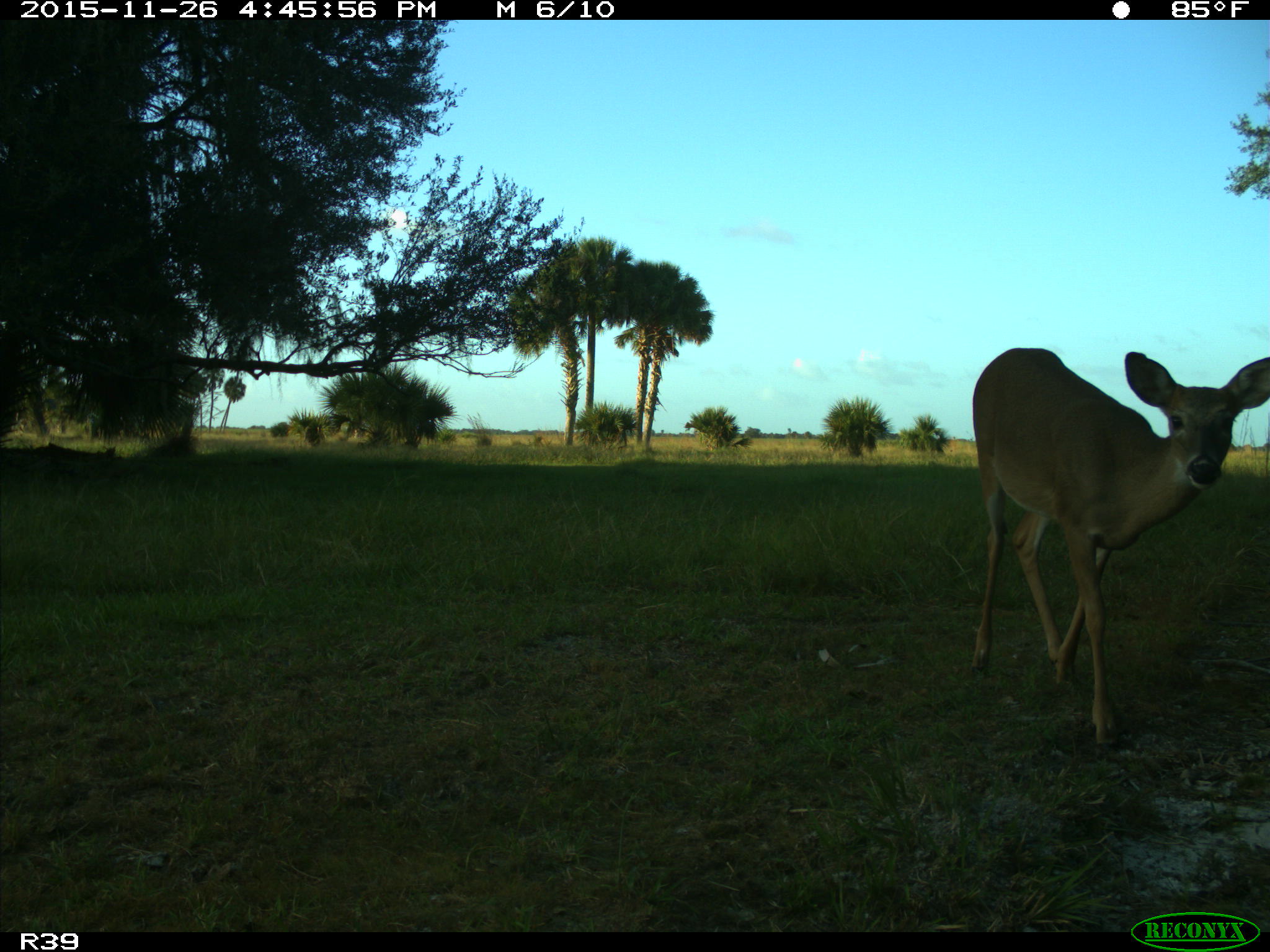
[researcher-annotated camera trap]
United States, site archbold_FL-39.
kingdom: Animalia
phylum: Chordata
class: Mammalia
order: Artiodactyla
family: Cervidae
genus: Odocoileus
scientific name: Odocoileus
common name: deer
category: unidentified deer